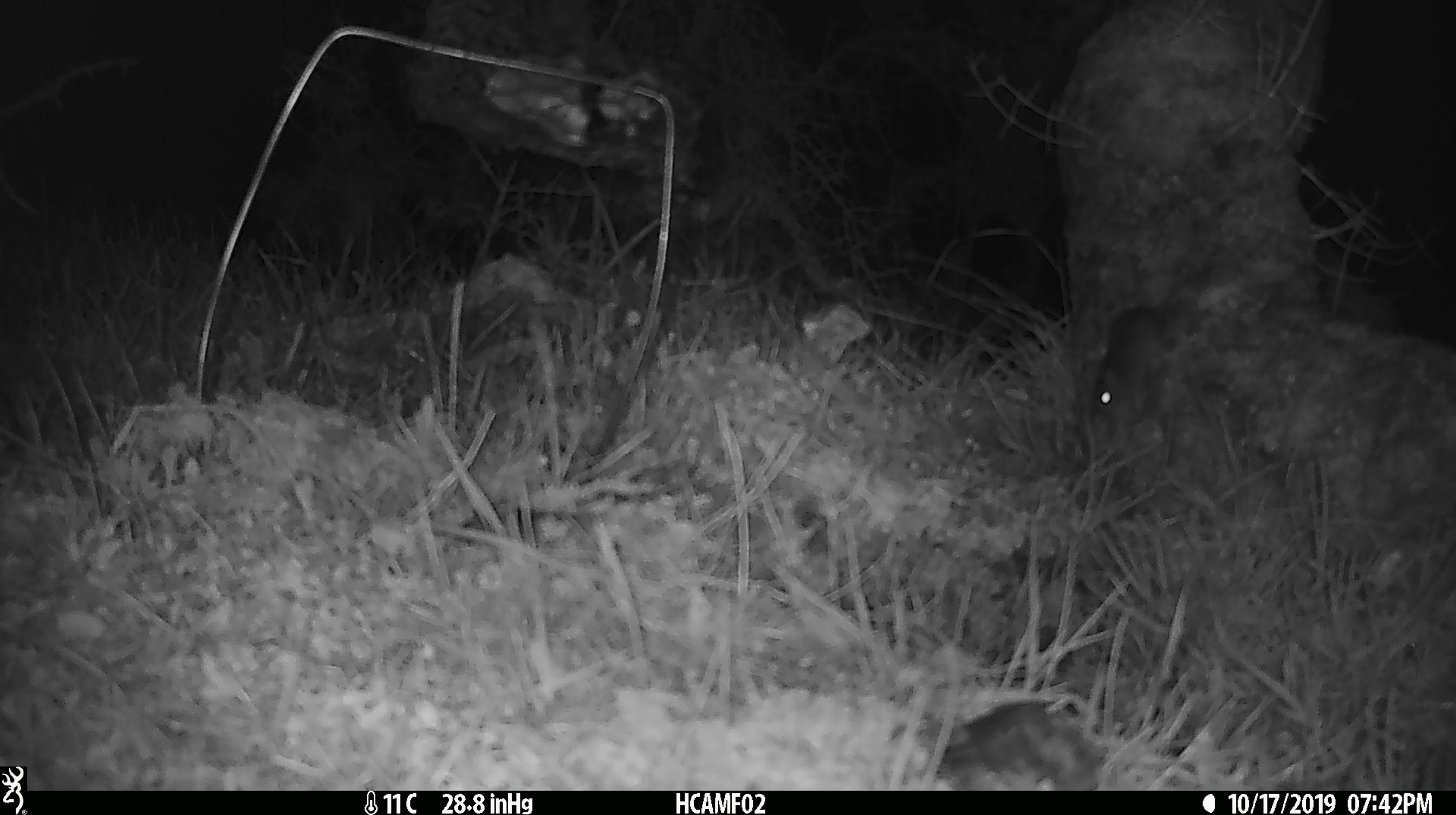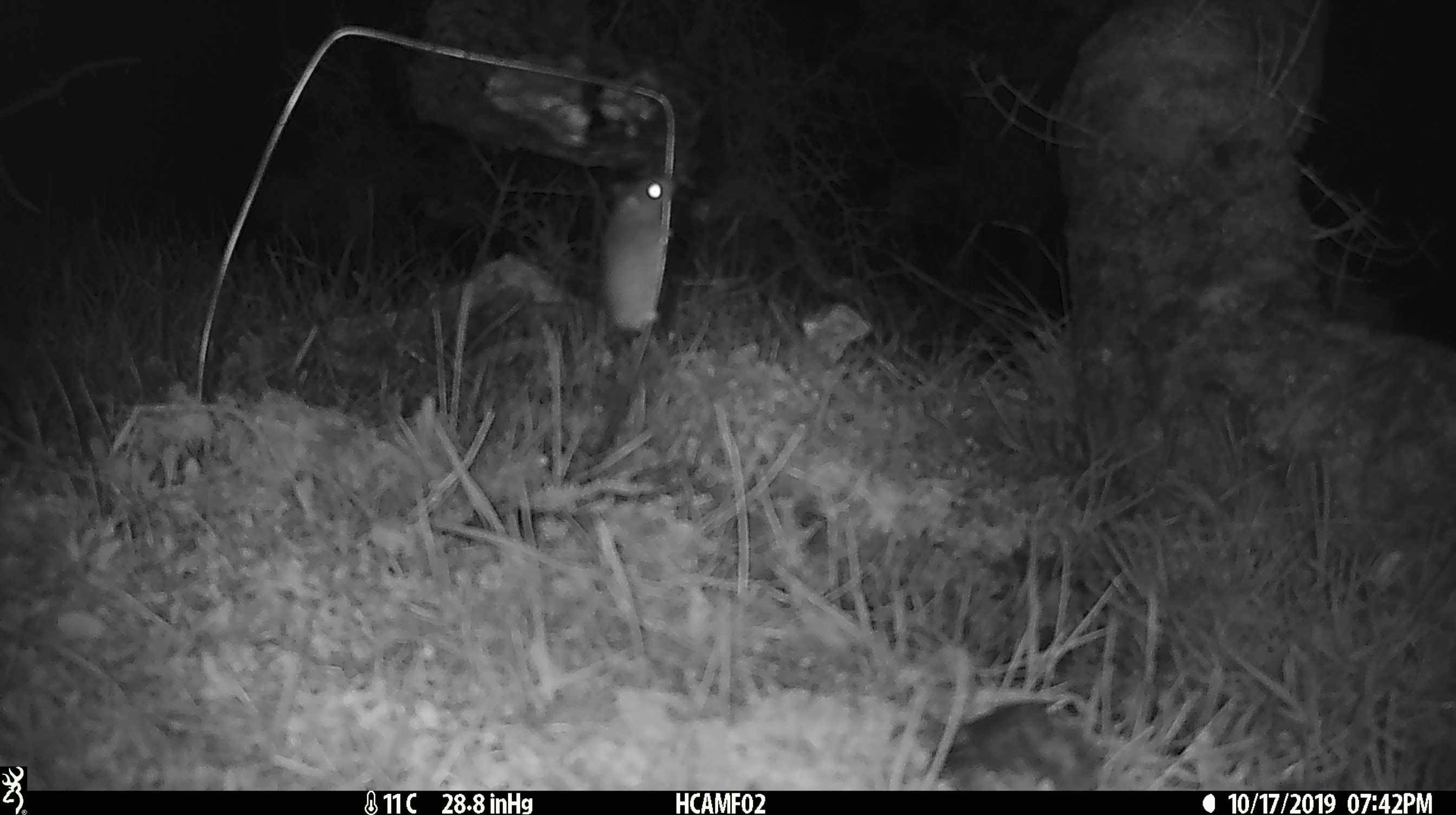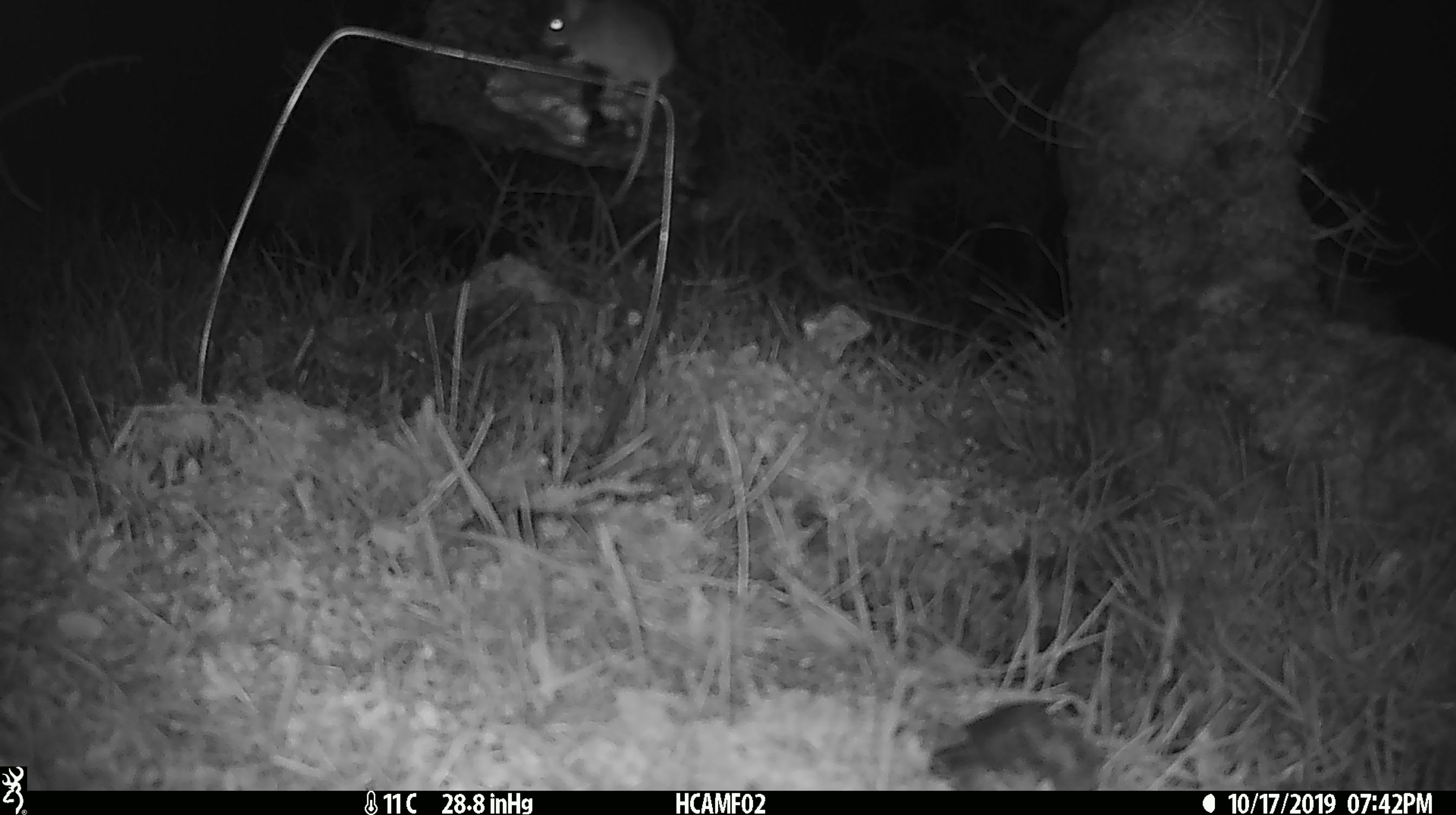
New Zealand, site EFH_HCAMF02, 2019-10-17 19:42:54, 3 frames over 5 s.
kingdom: Animalia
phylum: Chordata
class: Mammalia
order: Rodentia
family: Muridae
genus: Mus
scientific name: Mus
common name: mouse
Mouse (Mus).